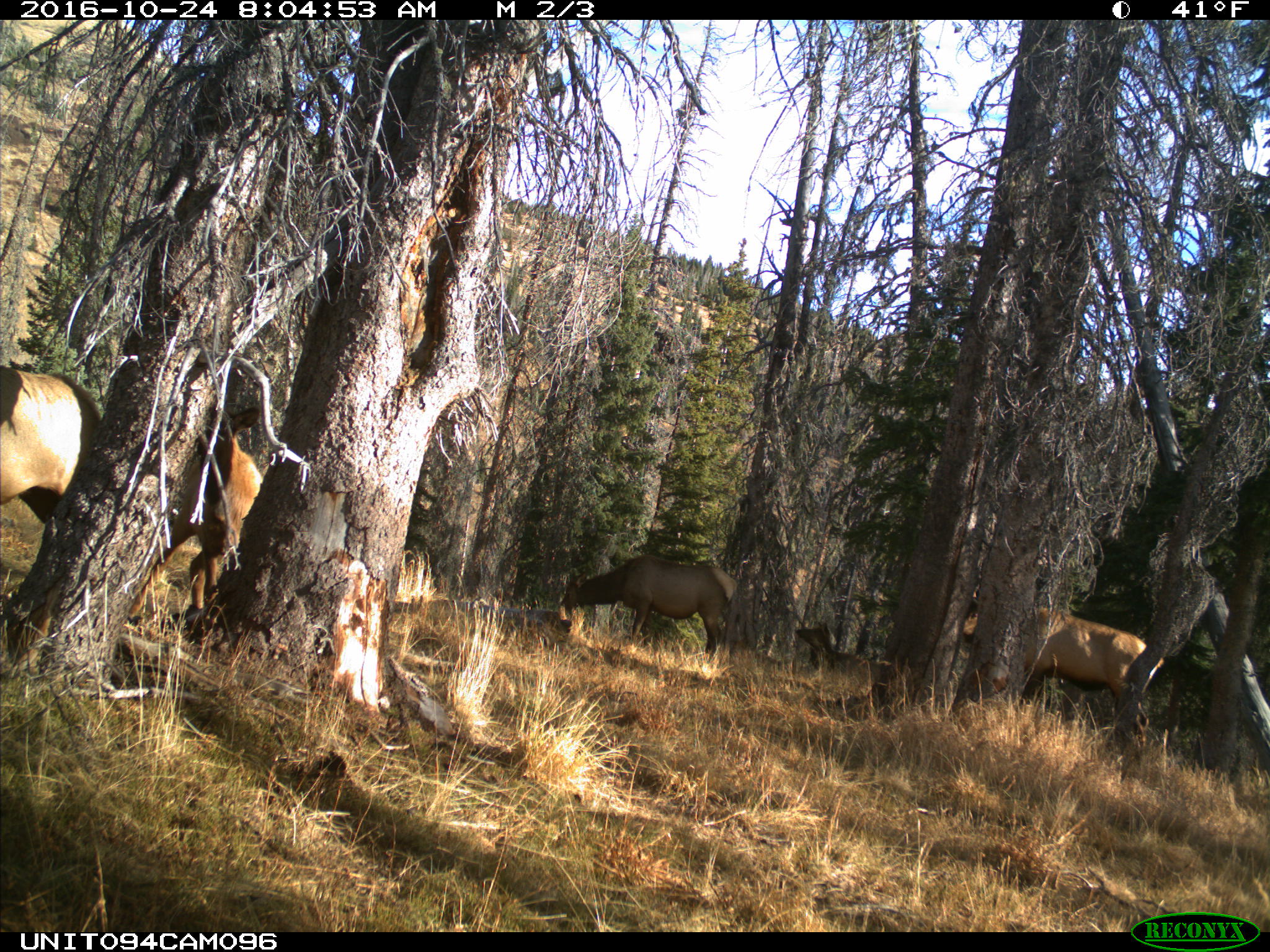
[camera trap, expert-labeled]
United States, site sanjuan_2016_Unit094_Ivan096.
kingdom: Animalia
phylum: Chordata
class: Mammalia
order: Artiodactyla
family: Cervidae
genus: Cervus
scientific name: Cervus elaphus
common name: red deer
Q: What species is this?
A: Cervus elaphus (red deer).